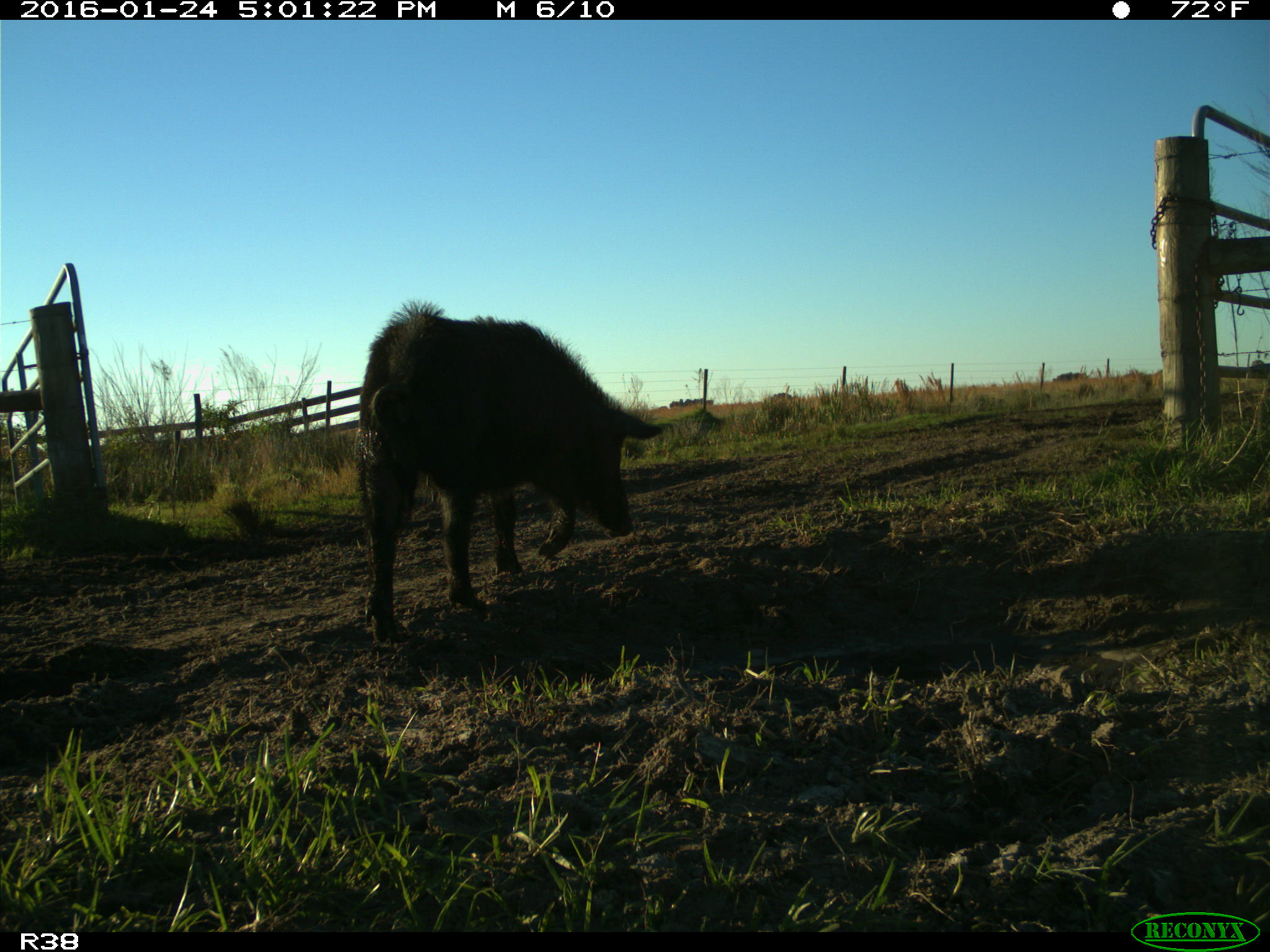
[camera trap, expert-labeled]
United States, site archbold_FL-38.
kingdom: Animalia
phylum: Chordata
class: Mammalia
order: Artiodactyla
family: Suidae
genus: Sus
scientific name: Sus scrofa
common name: wild boar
Sus scrofa (wild boar).